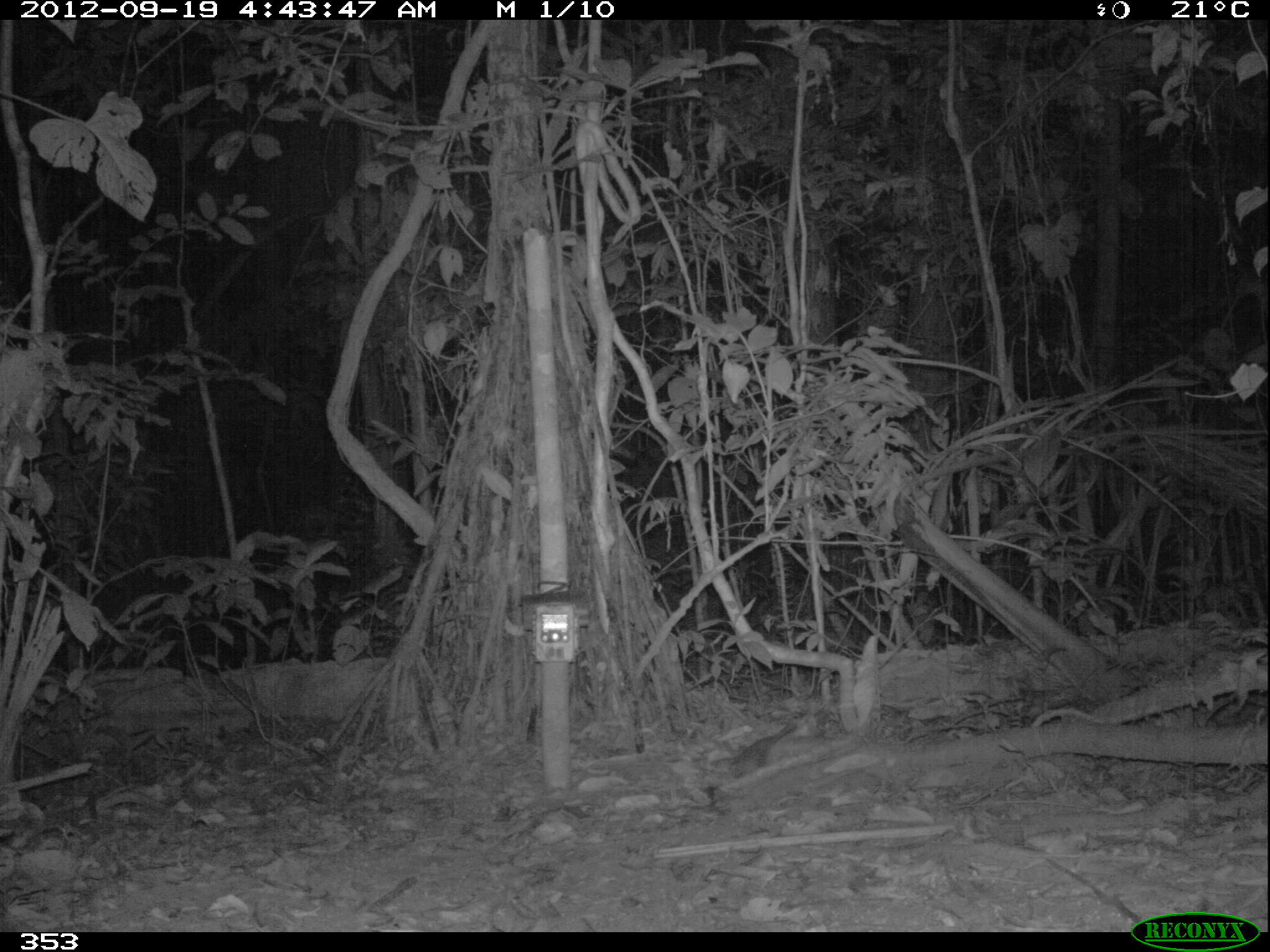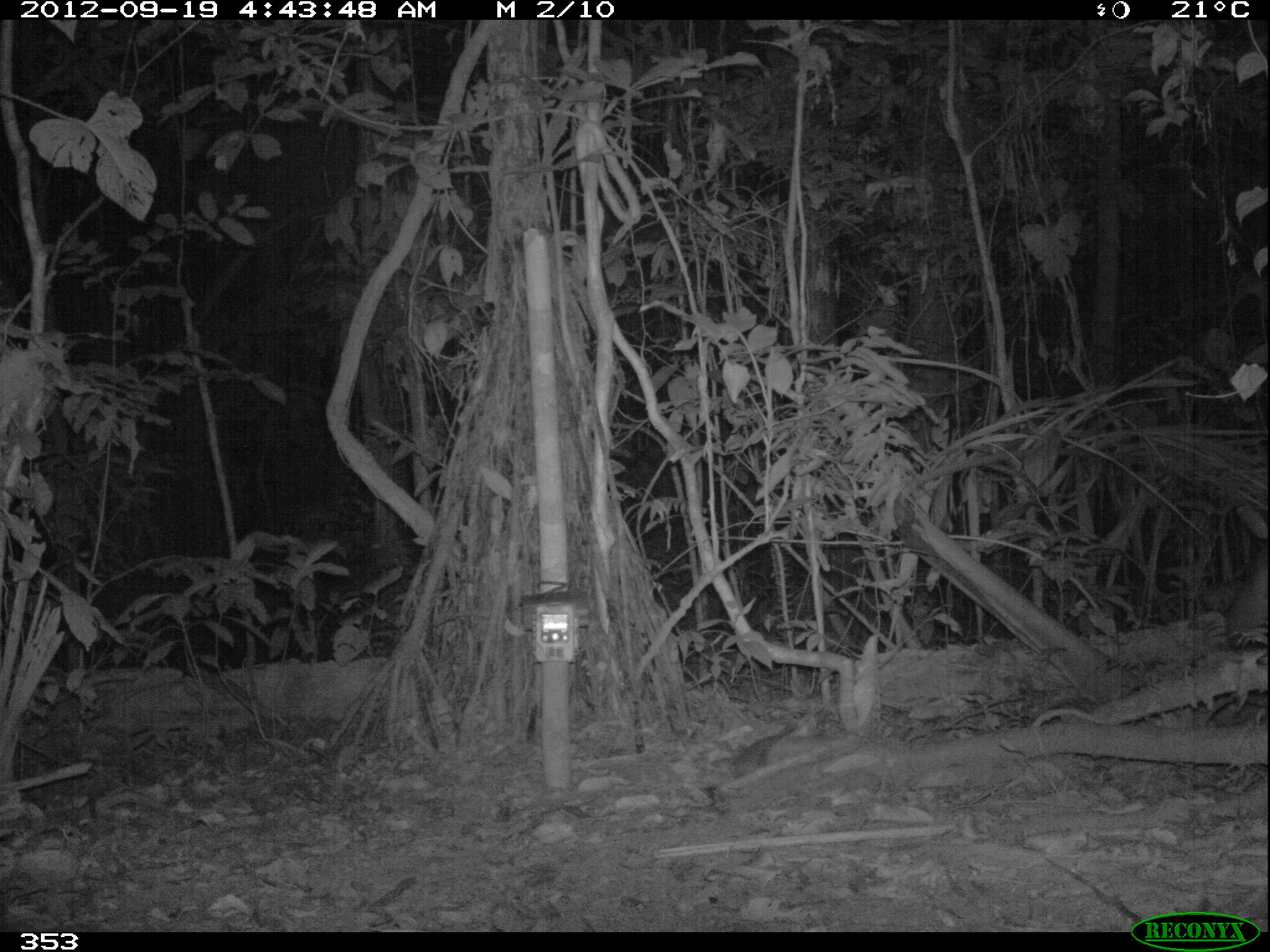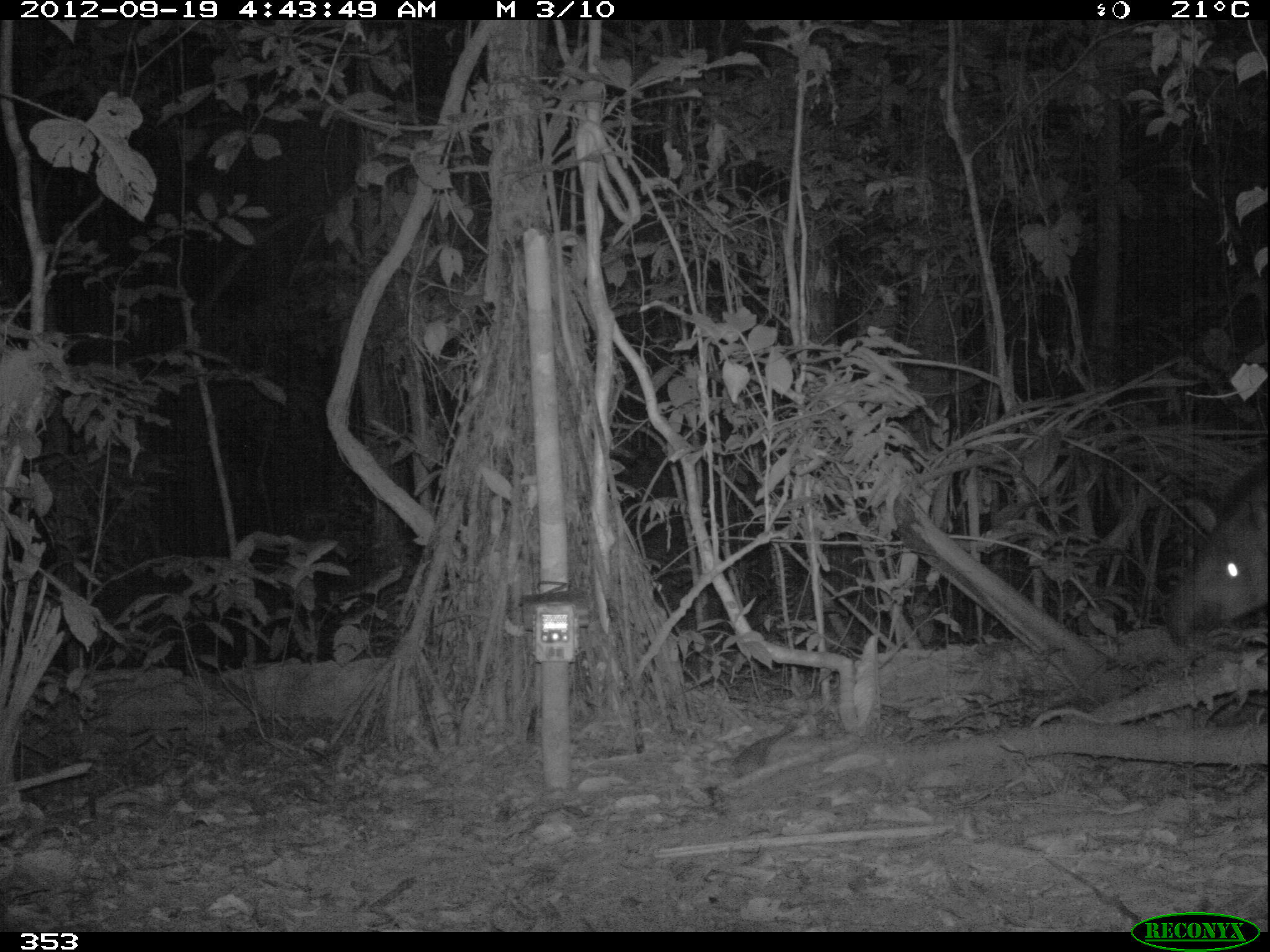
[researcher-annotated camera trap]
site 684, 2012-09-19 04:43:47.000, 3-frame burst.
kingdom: Animalia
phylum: Chordata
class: Mammalia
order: Perissodactyla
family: Tapiridae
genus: Tapirus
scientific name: Tapirus terrestris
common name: south american tapir